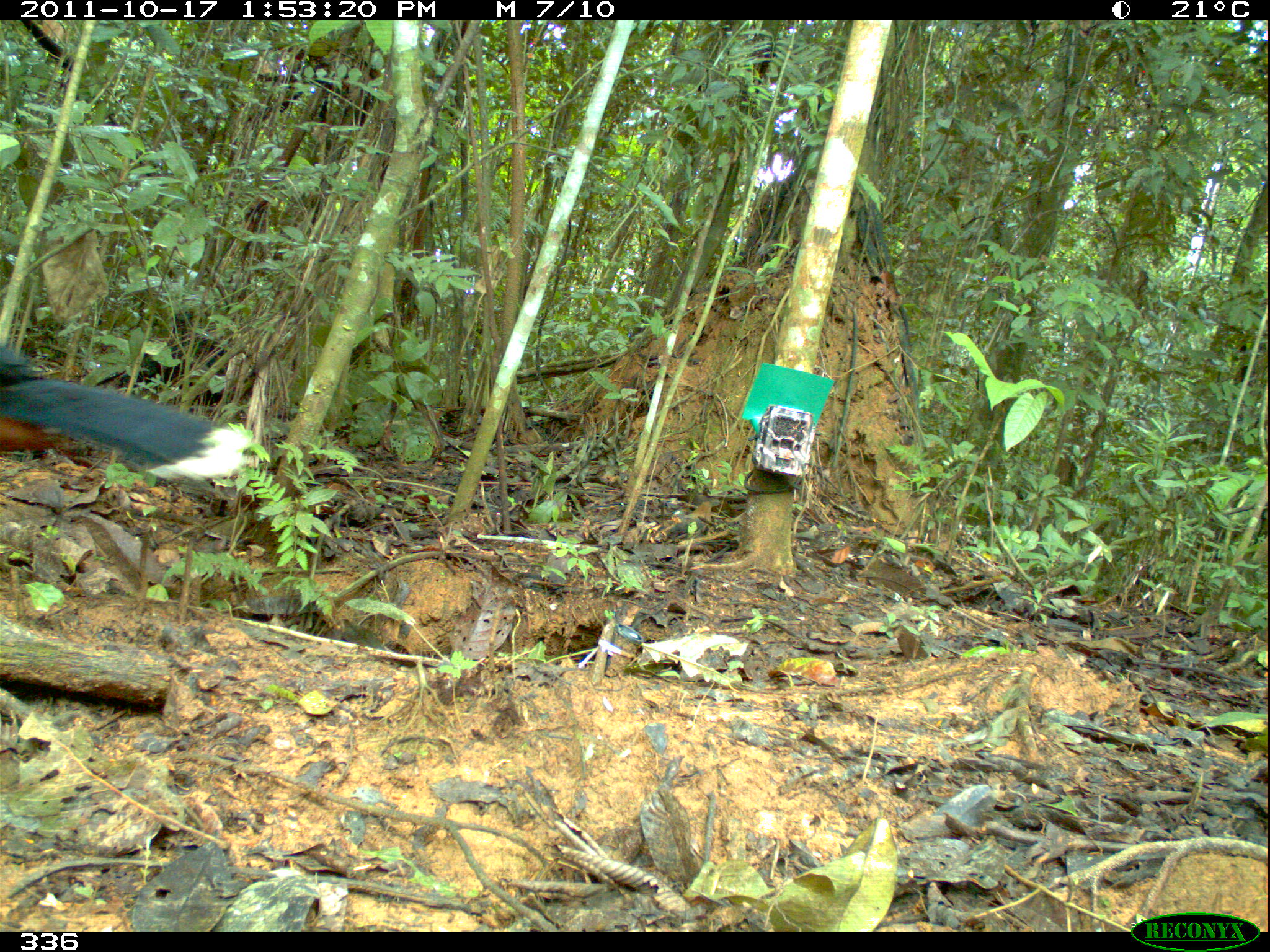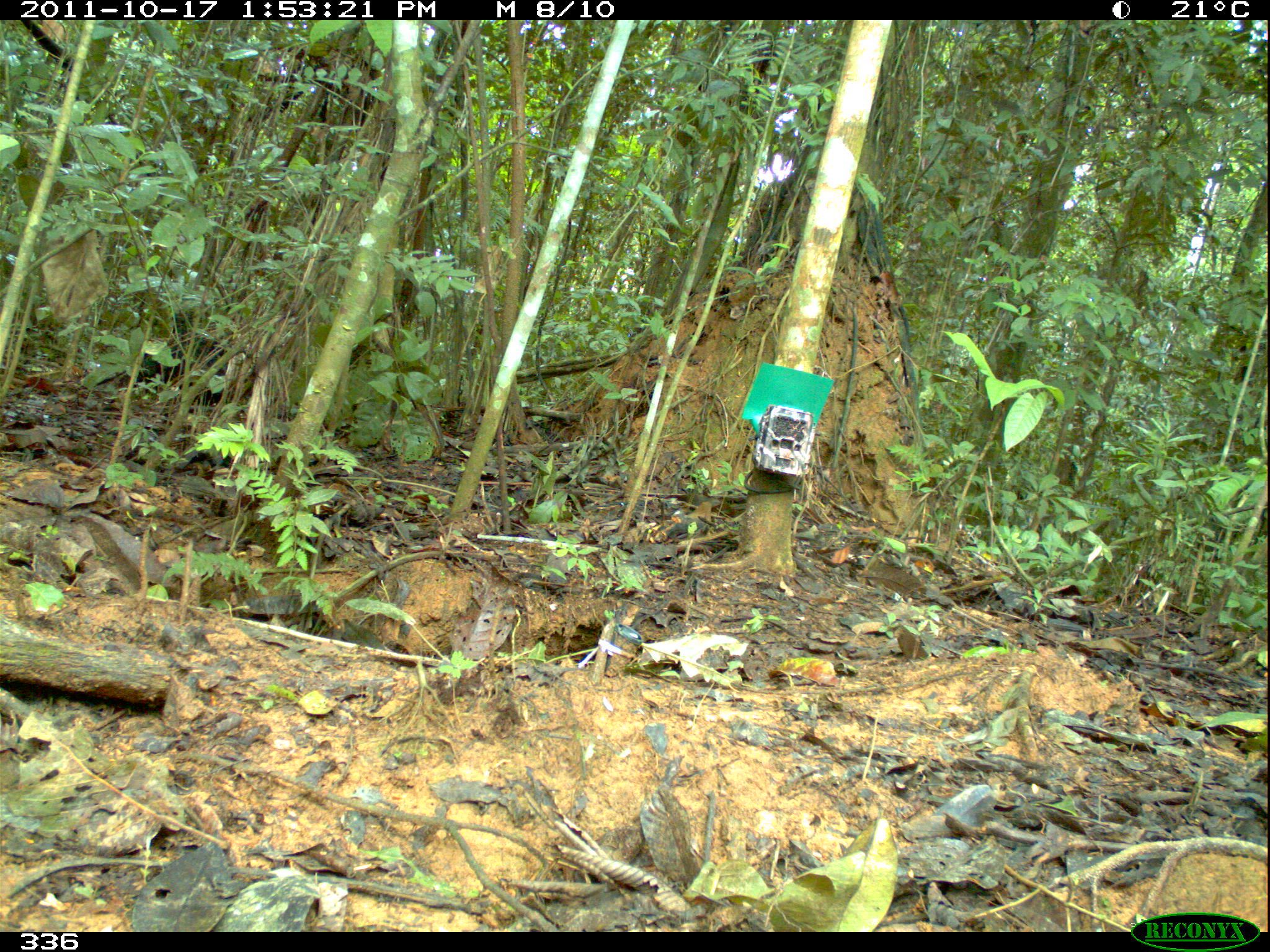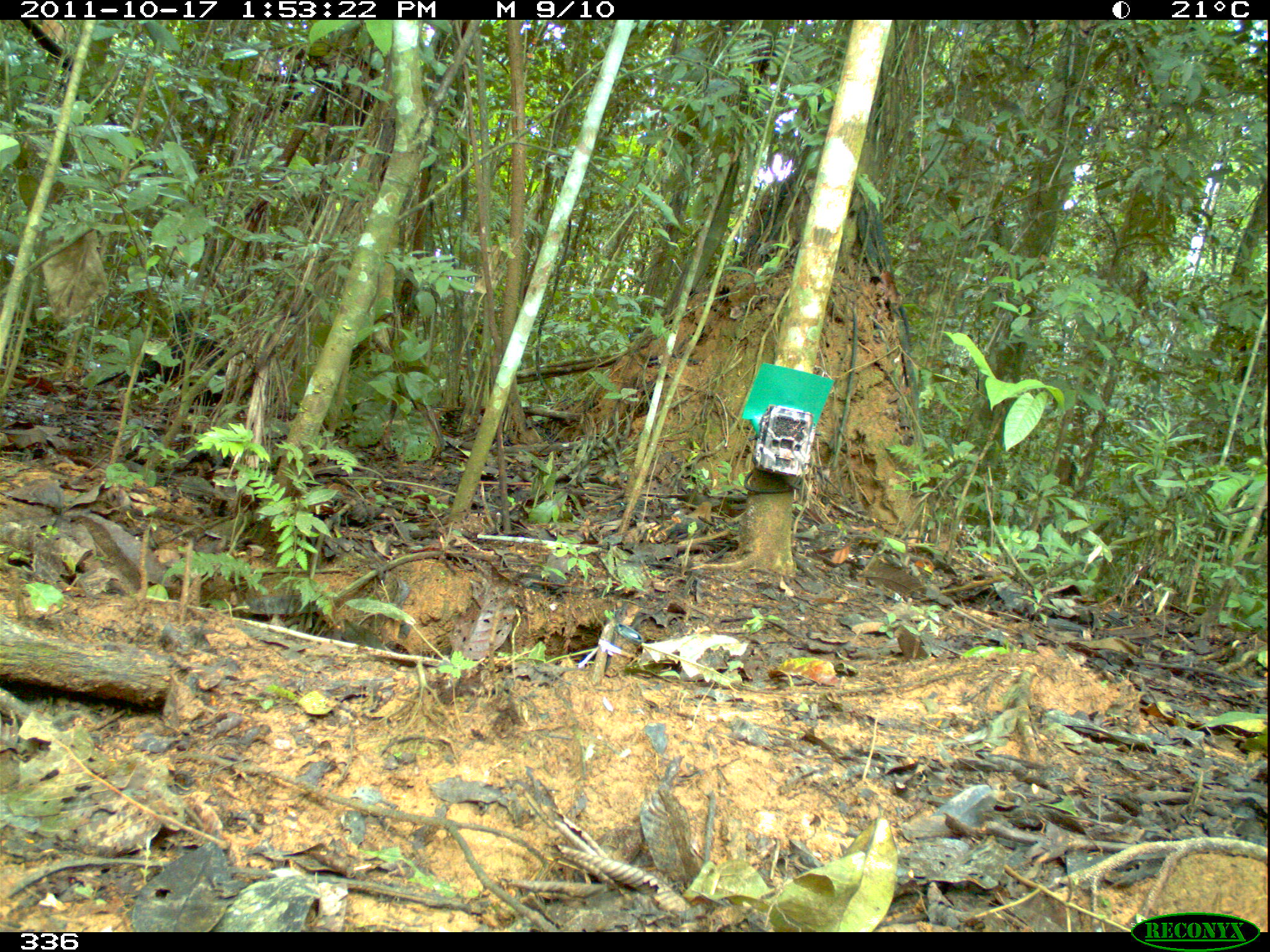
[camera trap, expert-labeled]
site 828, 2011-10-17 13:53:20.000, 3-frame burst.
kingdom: Animalia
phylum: Chordata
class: Aves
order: Galliformes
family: Cracidae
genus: Mitu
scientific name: Mitu tuberosum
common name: razor-billed curassow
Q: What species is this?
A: Mitu tuberosum (razor-billed curassow).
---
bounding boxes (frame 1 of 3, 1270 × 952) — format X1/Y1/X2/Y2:
mitu tuberosum: 1/344/251/483